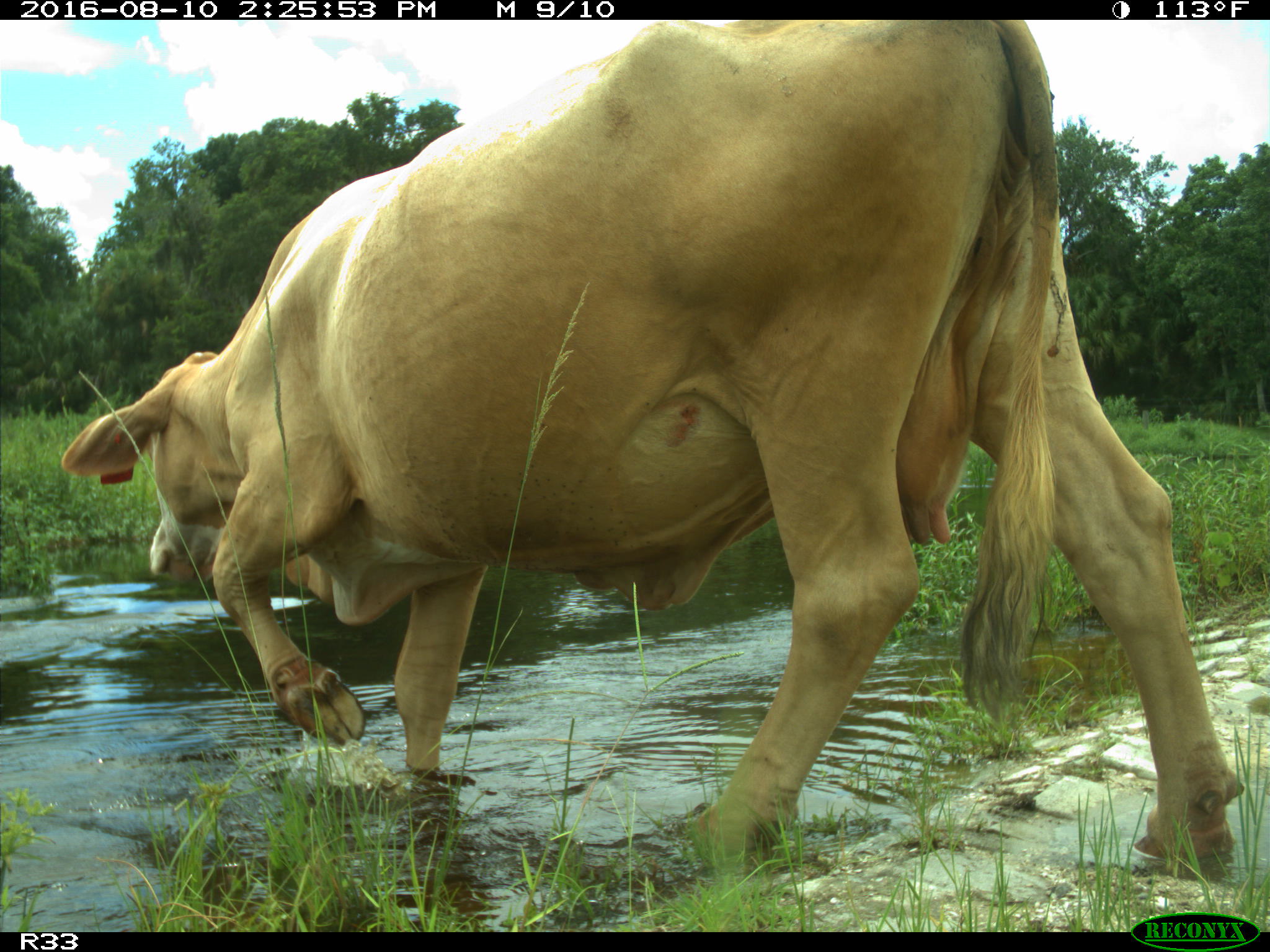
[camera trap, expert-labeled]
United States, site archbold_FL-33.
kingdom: Animalia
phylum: Chordata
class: Mammalia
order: Artiodactyla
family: Bovidae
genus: Bos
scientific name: Bos taurus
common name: domestic cow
Bos taurus (domestic cow).